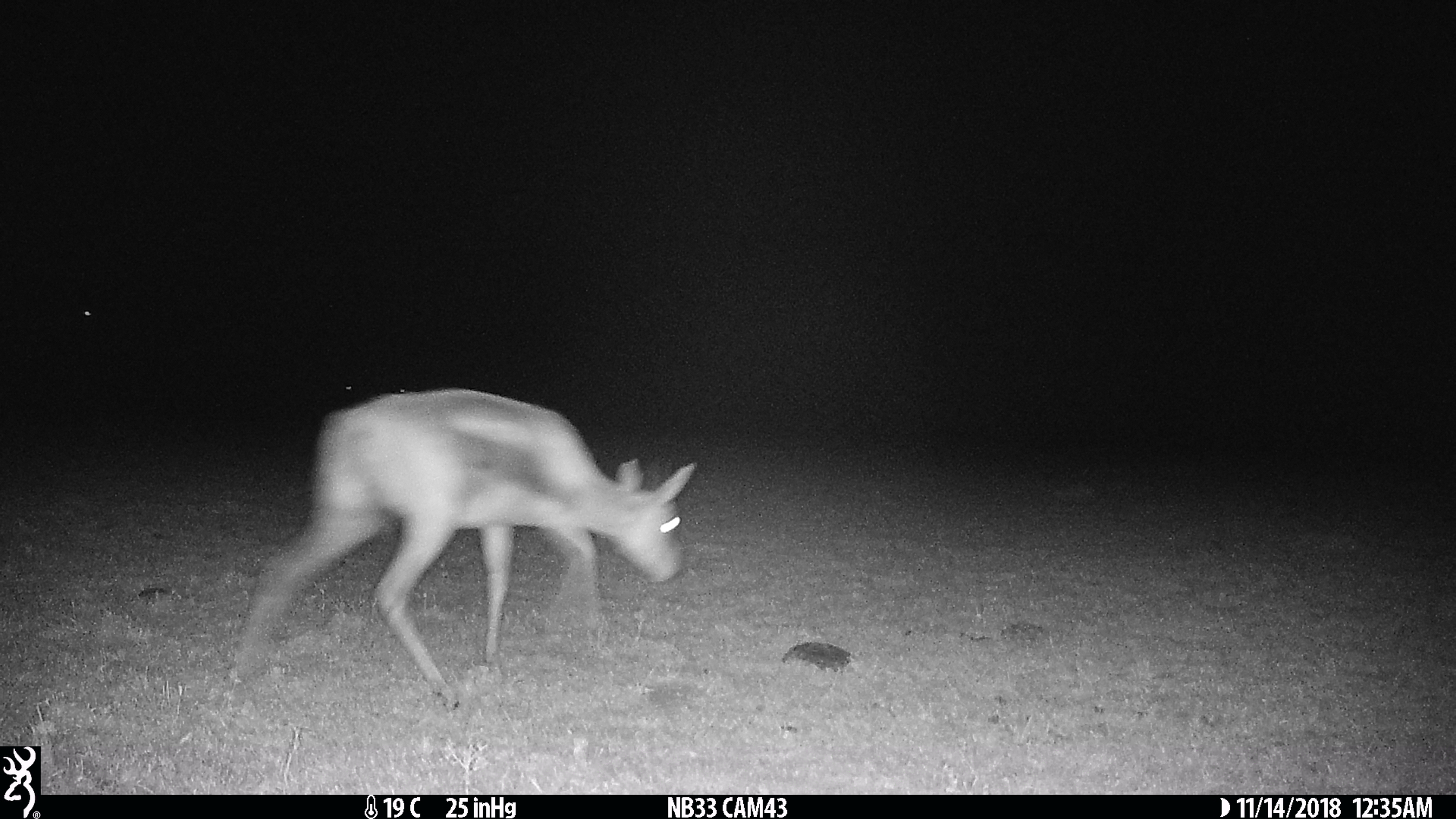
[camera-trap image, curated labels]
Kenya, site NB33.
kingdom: Animalia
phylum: Chordata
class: Mammalia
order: Artiodactyla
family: Bovidae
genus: Eudorcas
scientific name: Eudorcas thomsonii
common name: thomon's gazelle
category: gazelle thomsons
Gazelle thomsons (thomon's gazelle) (Eudorcas thomsonii).